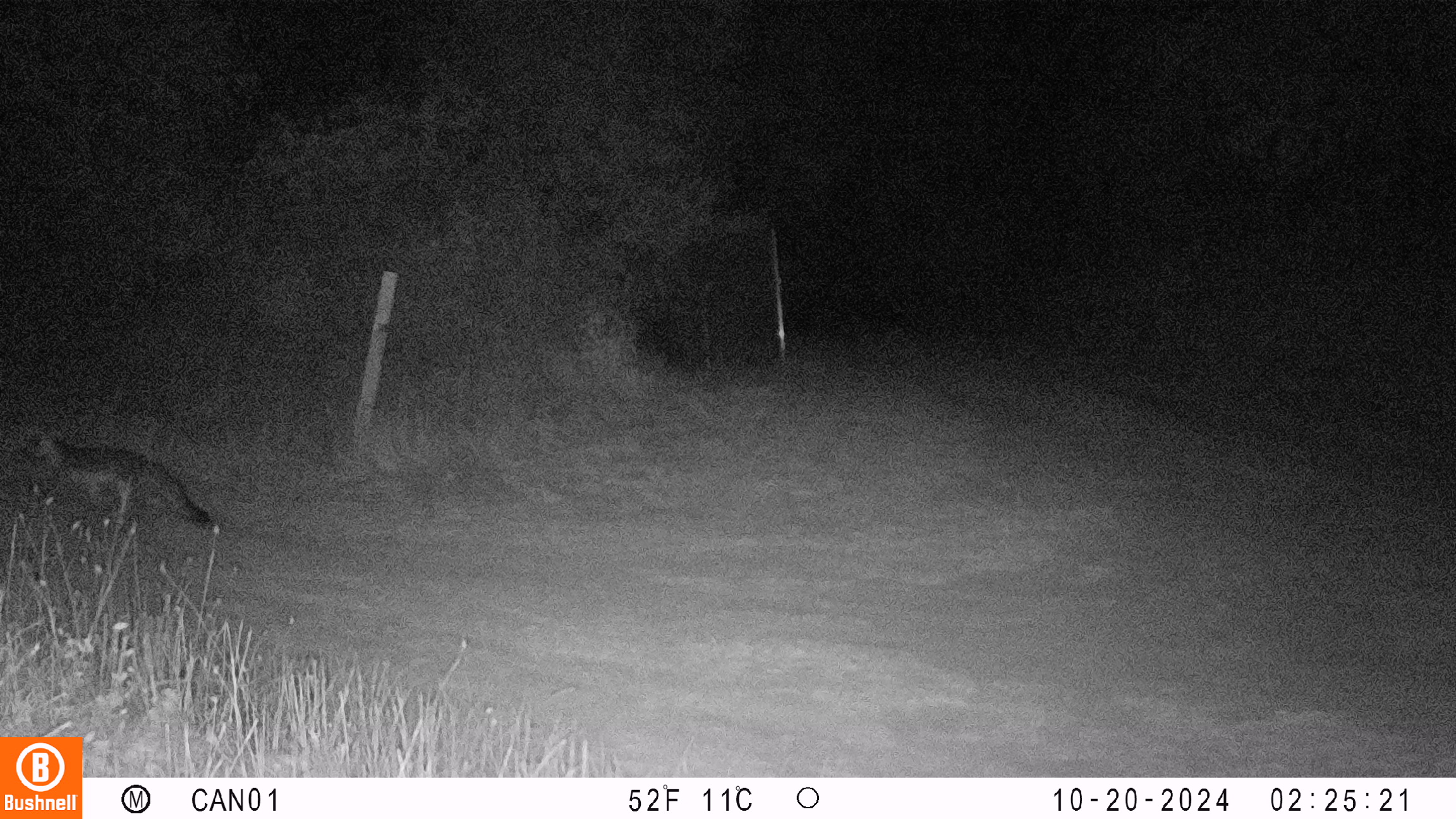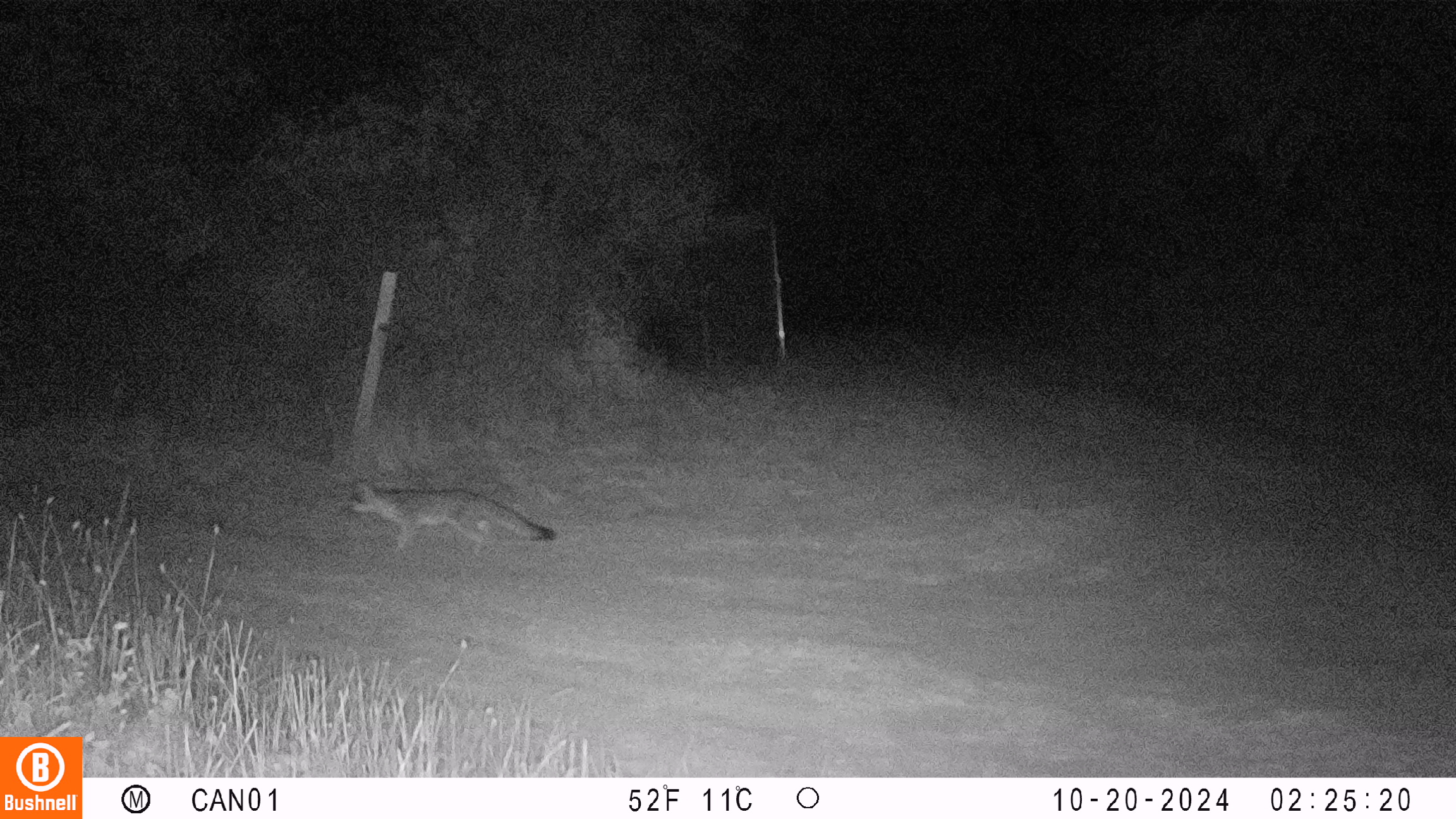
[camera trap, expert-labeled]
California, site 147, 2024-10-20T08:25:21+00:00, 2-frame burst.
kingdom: Animalia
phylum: Chordata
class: Mammalia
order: Carnivora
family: Canidae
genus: Urocyon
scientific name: Urocyon cinereoargenteus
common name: gray fox